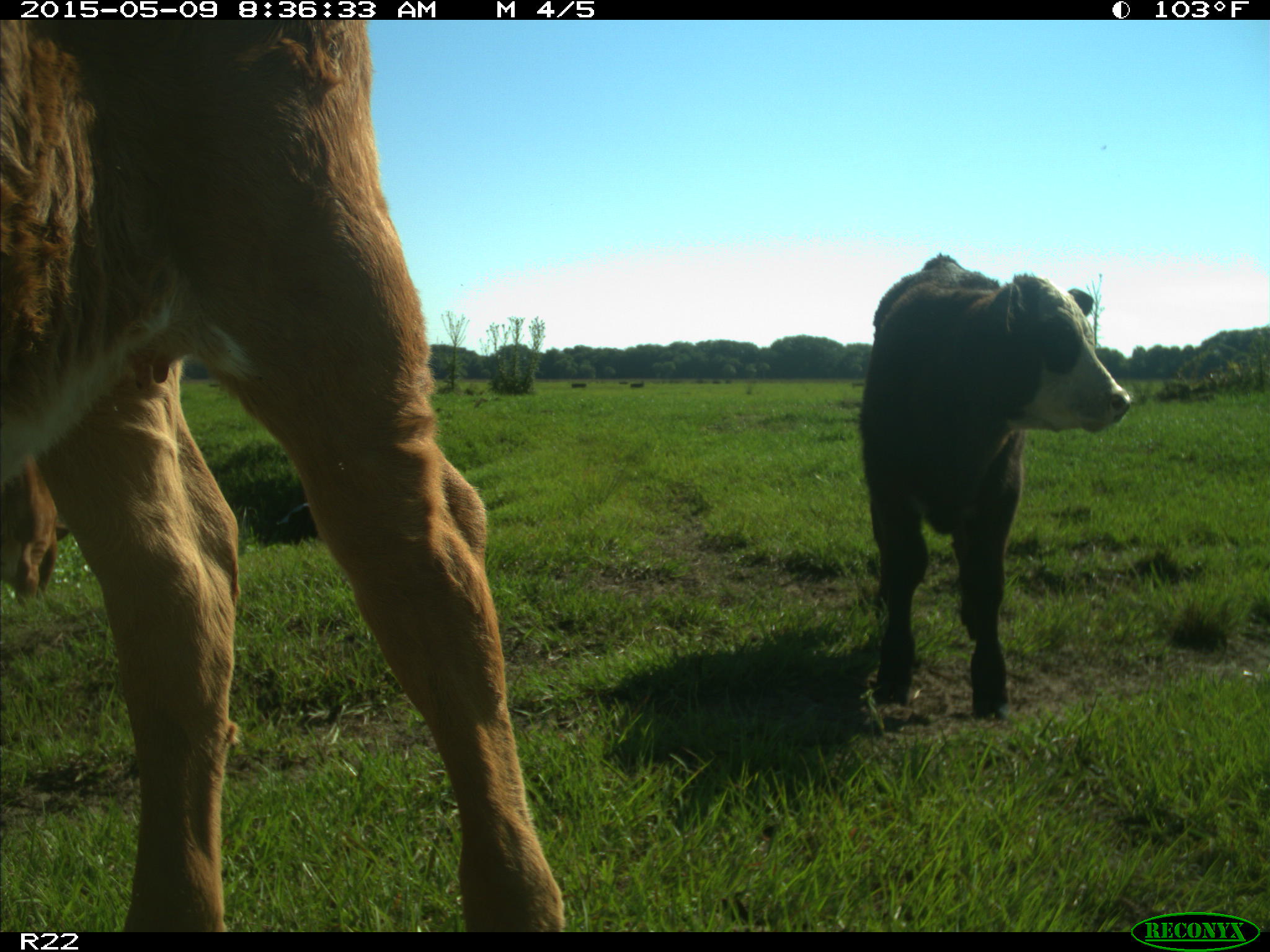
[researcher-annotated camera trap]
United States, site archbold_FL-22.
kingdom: Animalia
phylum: Chordata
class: Mammalia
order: Artiodactyla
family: Bovidae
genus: Bos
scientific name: Bos taurus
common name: domestic cow